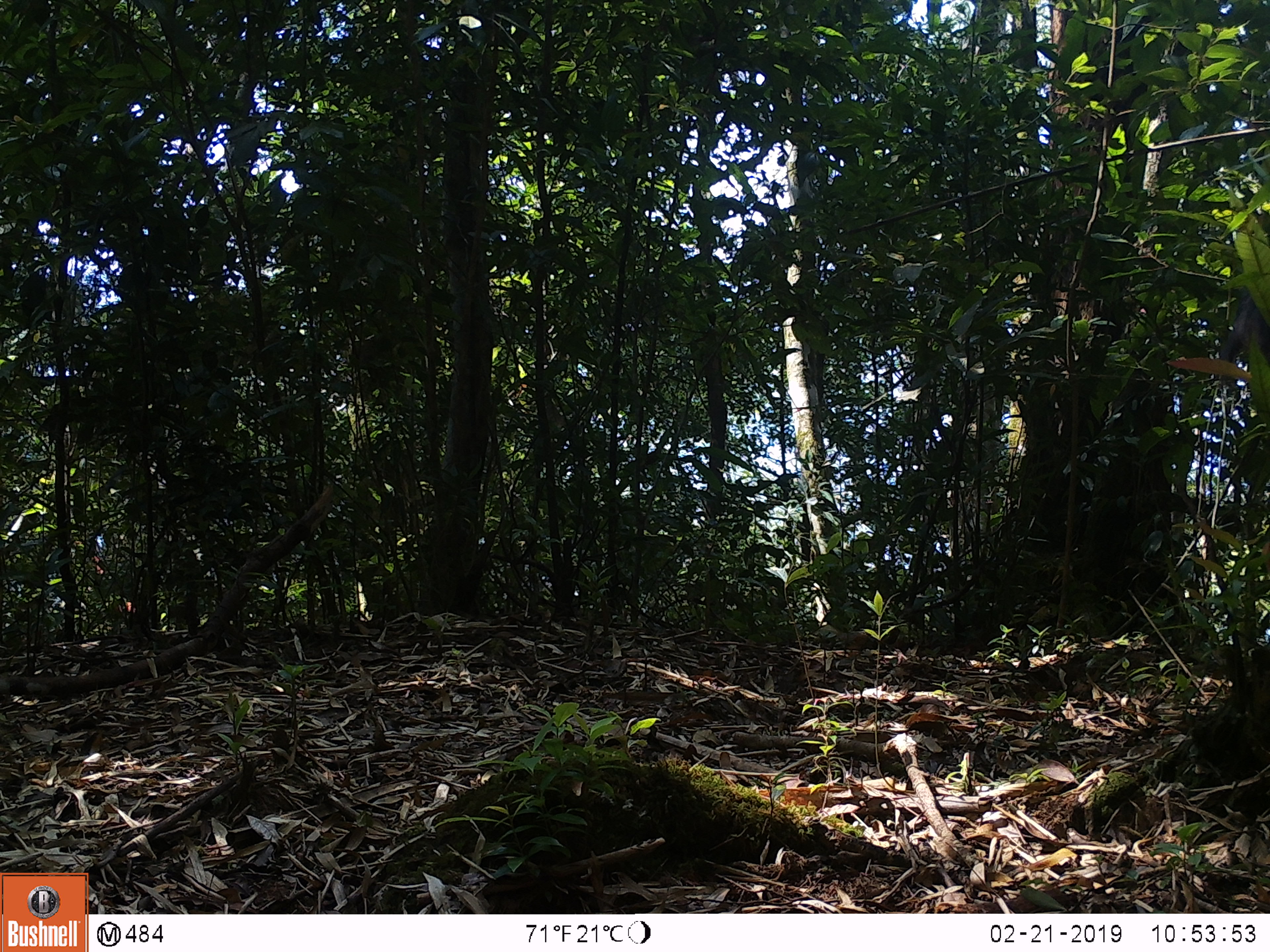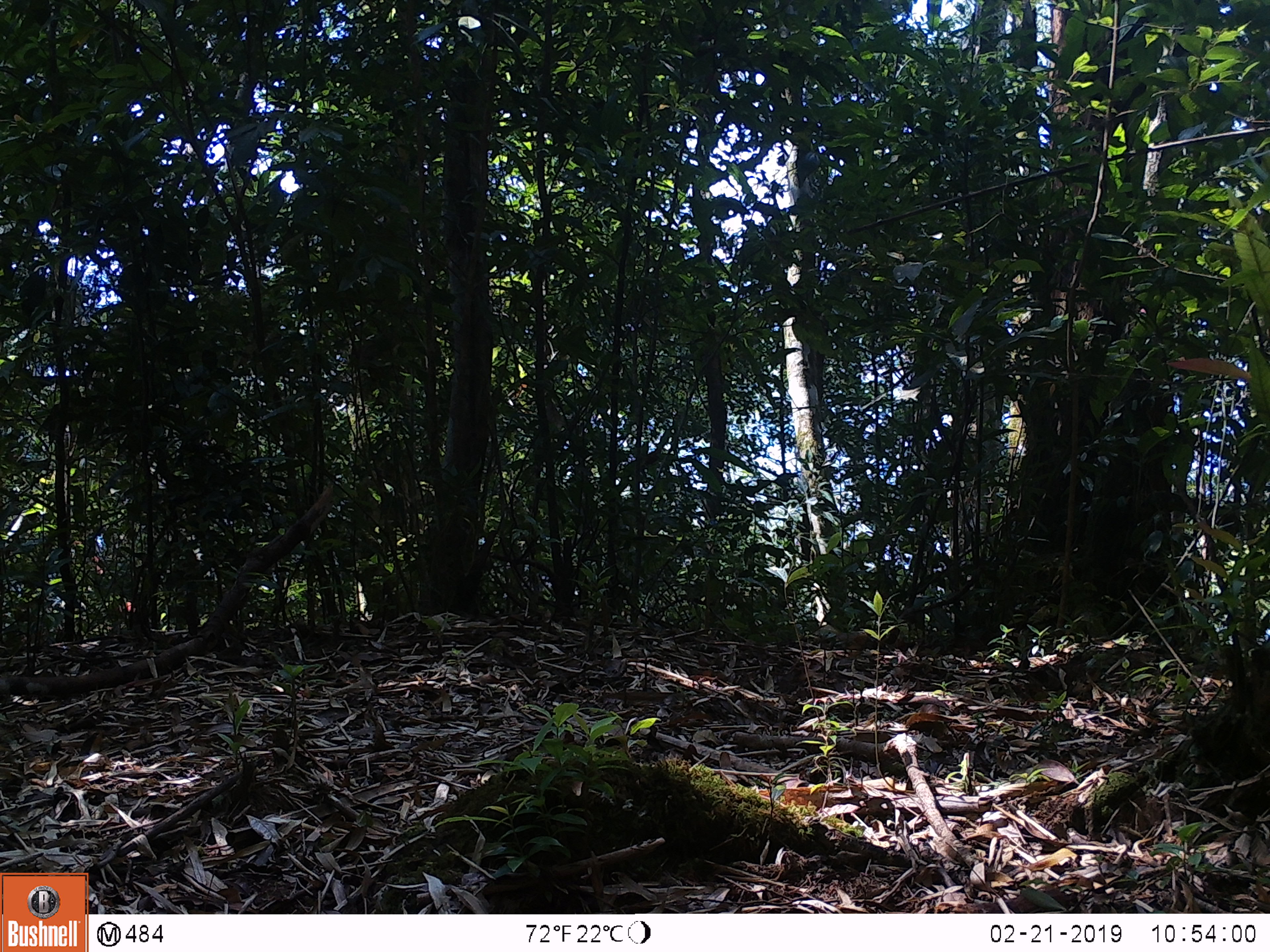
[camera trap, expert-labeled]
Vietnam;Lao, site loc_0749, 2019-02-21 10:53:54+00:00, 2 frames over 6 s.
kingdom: Animalia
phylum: Chordata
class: Mammalia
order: Artiodactyla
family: Bovidae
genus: Capricornis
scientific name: Capricornis sumatraensis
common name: chinese serow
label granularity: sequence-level